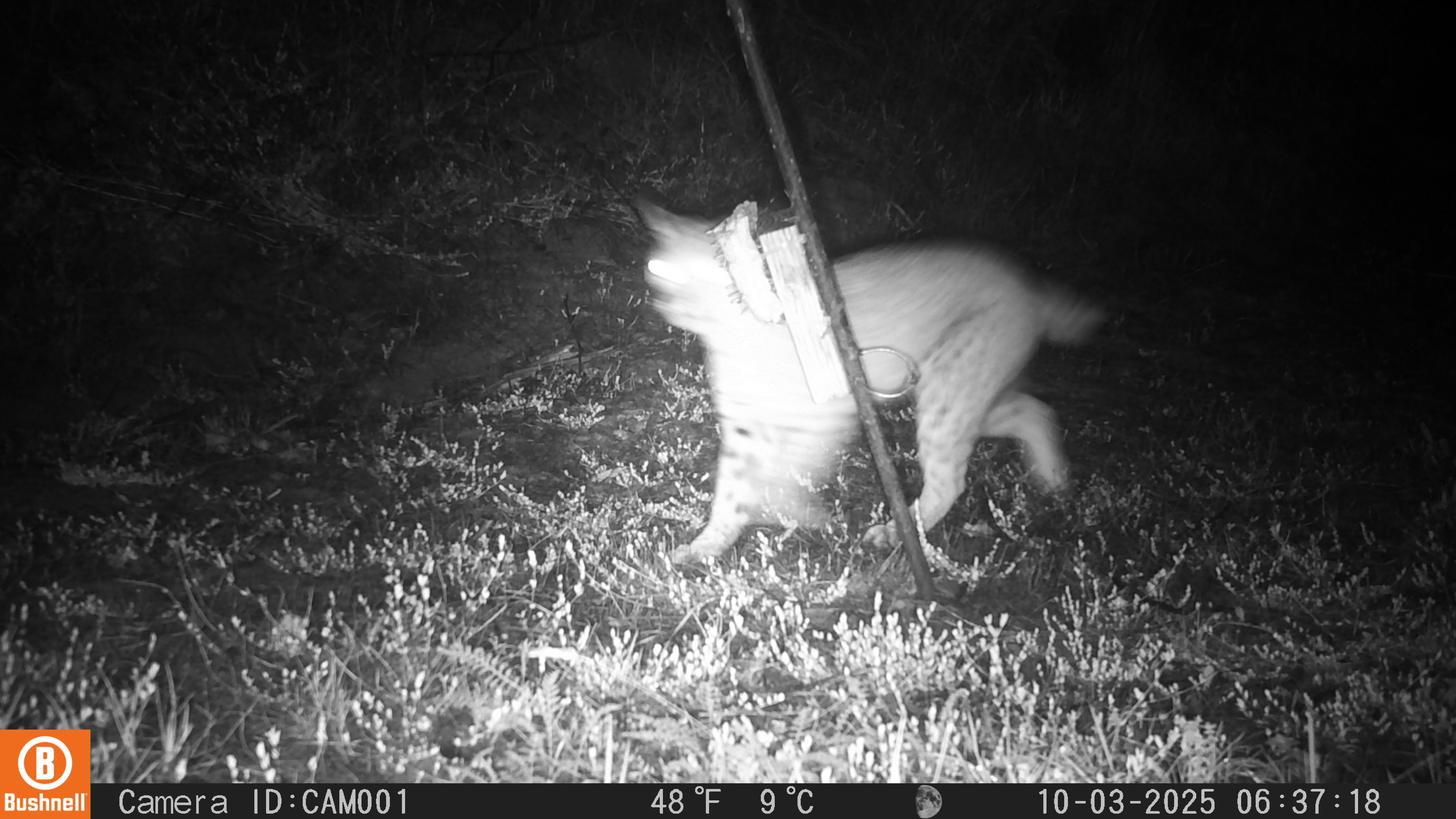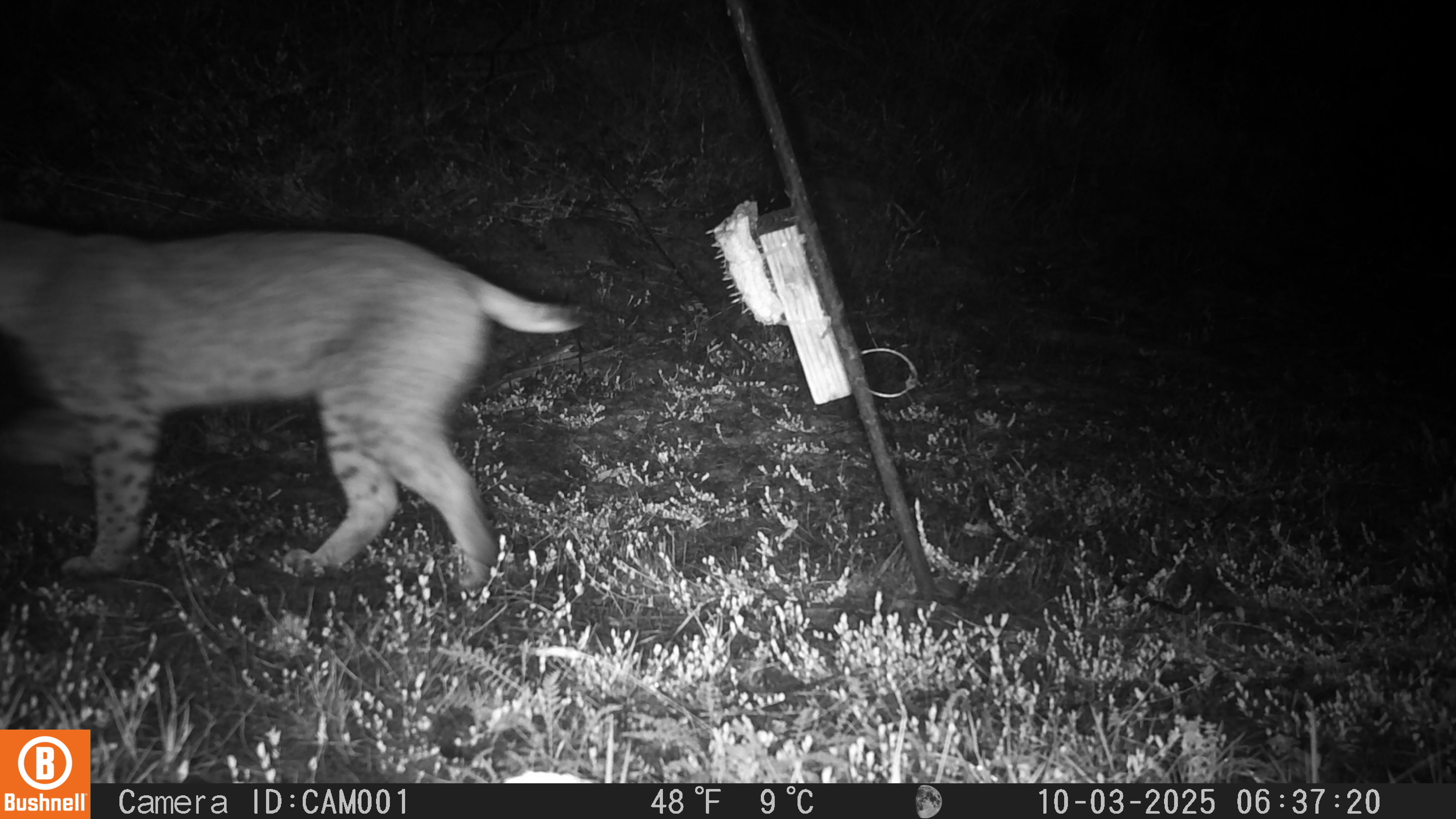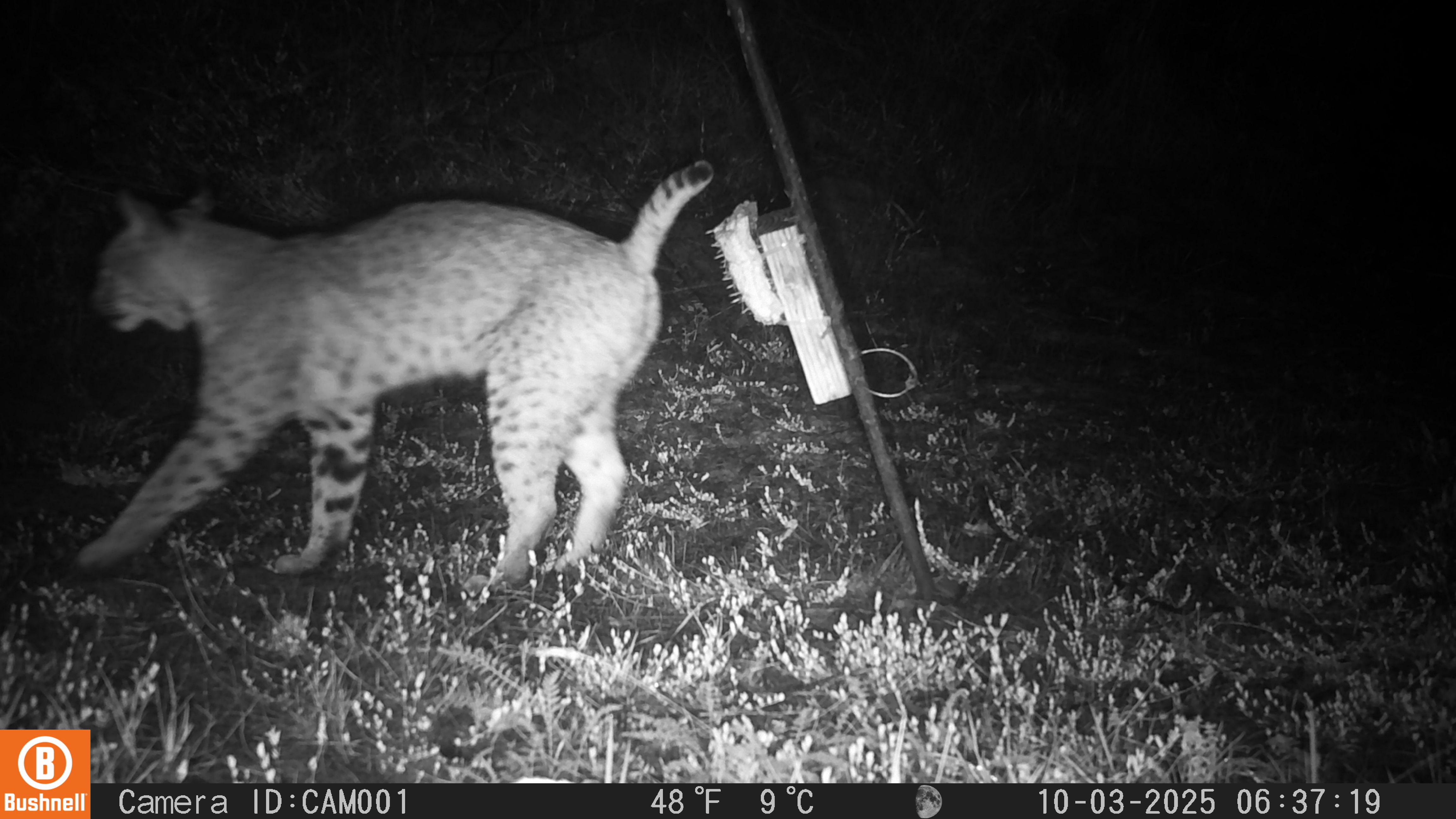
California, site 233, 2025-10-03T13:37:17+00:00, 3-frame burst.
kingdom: Animalia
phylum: Chordata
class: Mammalia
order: Carnivora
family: Felidae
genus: Lynx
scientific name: Lynx rufus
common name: bobcat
Bobcat (Lynx rufus).